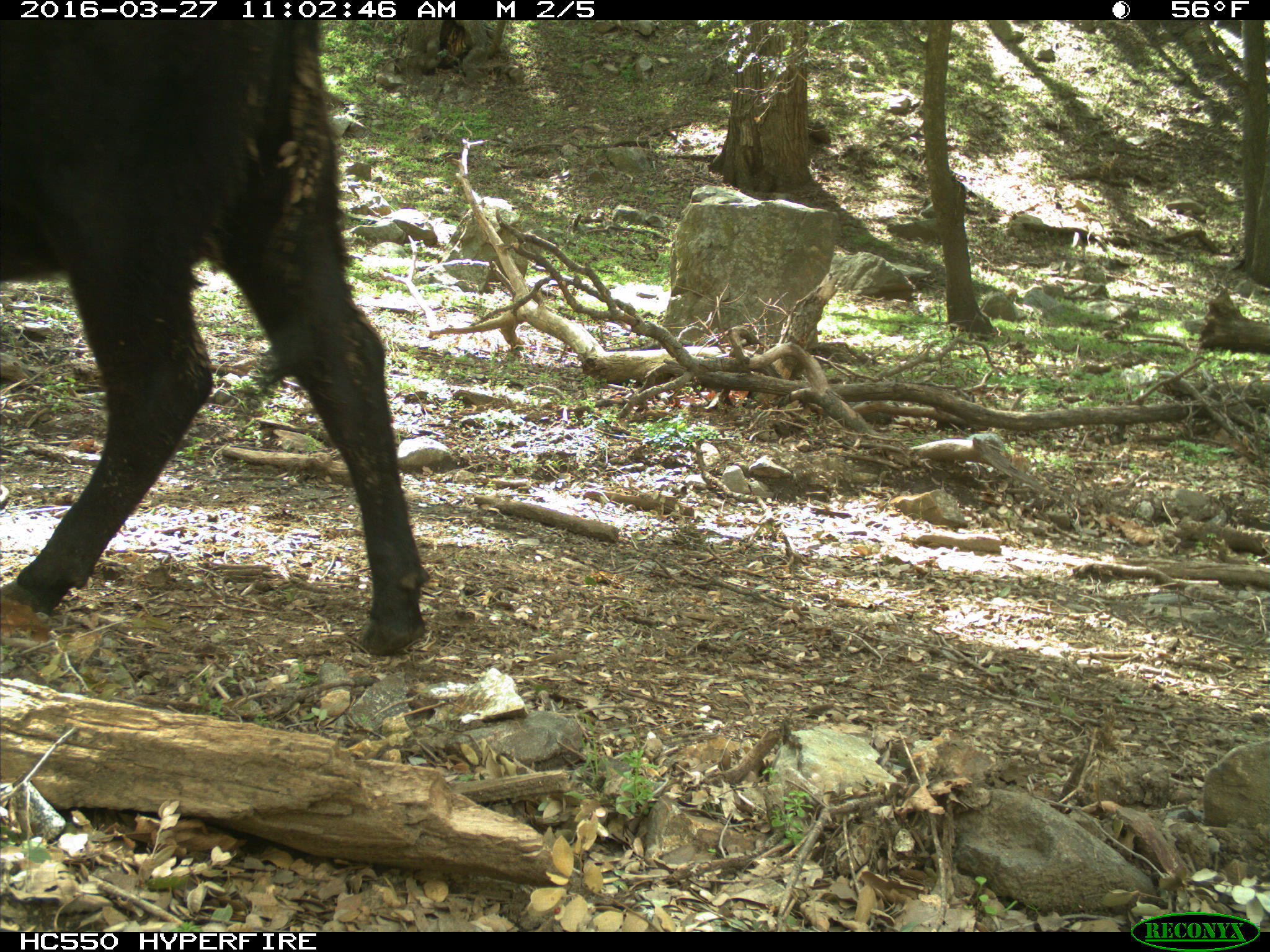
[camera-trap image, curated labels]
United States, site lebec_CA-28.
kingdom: Animalia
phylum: Chordata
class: Mammalia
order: Artiodactyla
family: Bovidae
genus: Bos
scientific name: Bos taurus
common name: domestic cow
Bos taurus (domestic cow).